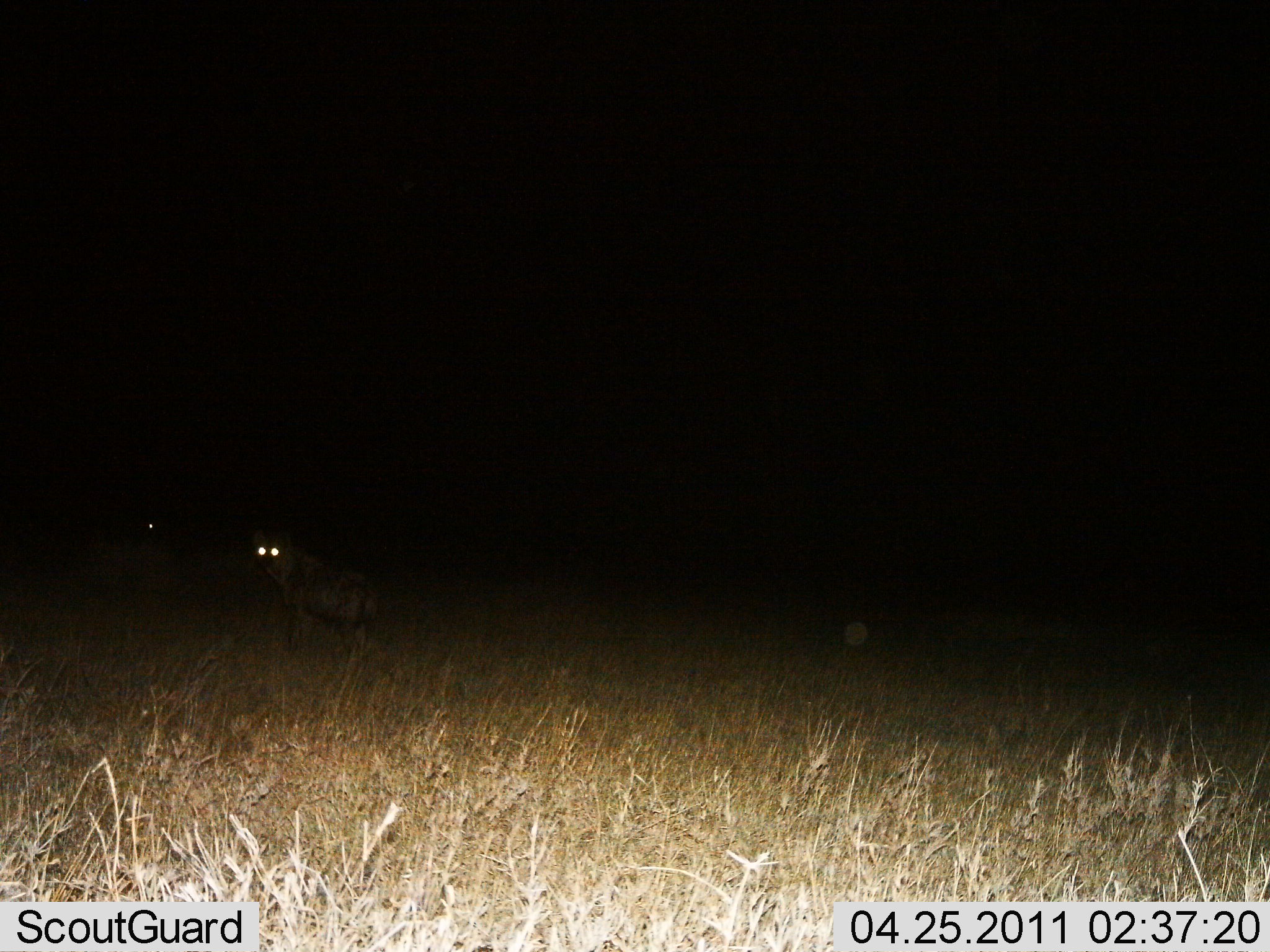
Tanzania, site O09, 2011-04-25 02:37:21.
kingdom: Animalia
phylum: Chordata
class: Mammalia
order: Carnivora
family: Hyaenidae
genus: Crocuta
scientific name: Crocuta crocuta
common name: spotted hyena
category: hyenaspotted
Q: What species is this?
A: Hyenaspotted (spotted hyena) (Crocuta crocuta).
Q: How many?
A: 1.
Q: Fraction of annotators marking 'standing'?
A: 100%.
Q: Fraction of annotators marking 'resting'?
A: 0%.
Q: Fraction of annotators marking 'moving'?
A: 0%.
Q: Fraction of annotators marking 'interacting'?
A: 0%.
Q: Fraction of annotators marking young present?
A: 0%.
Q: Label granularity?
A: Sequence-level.